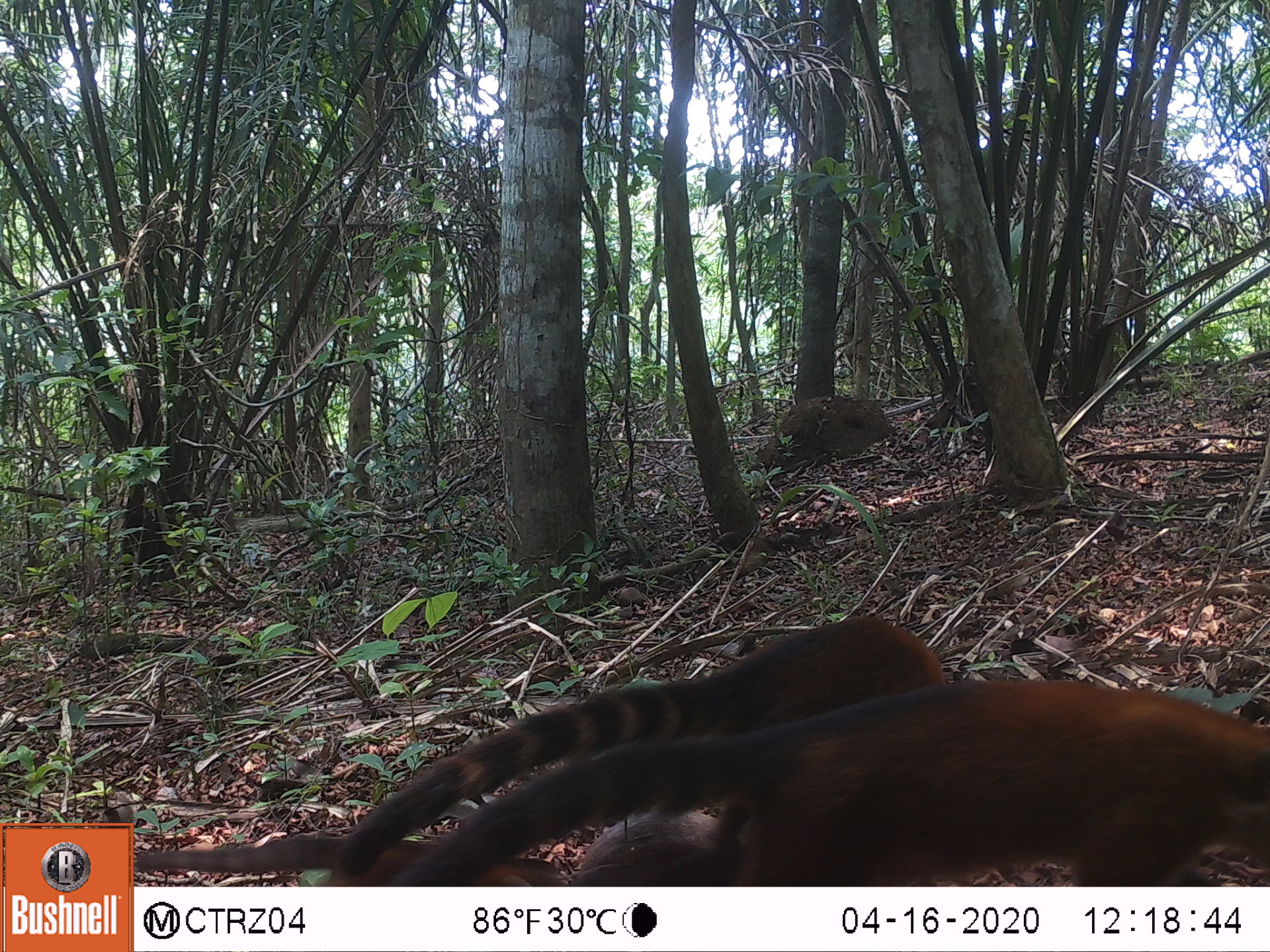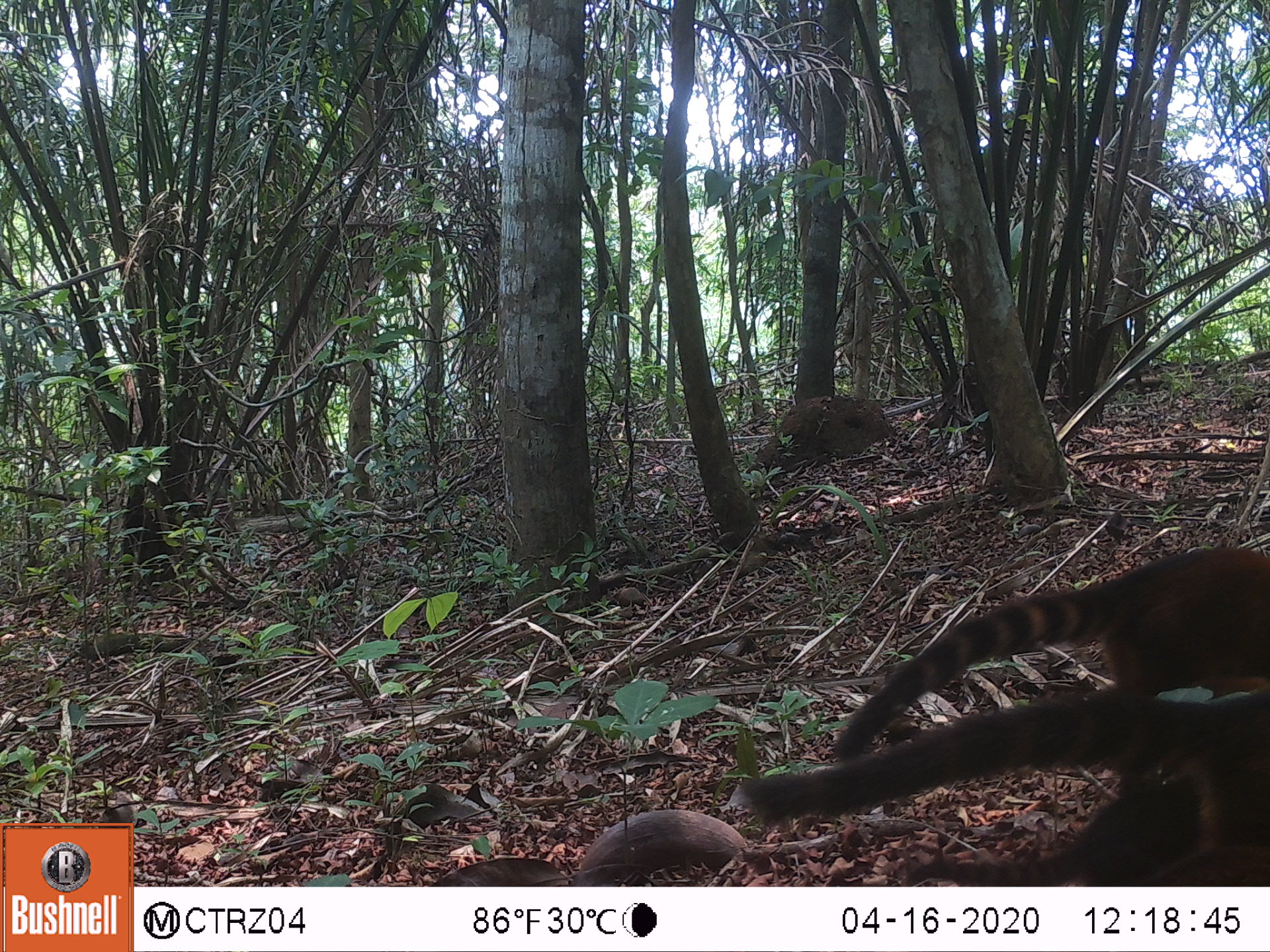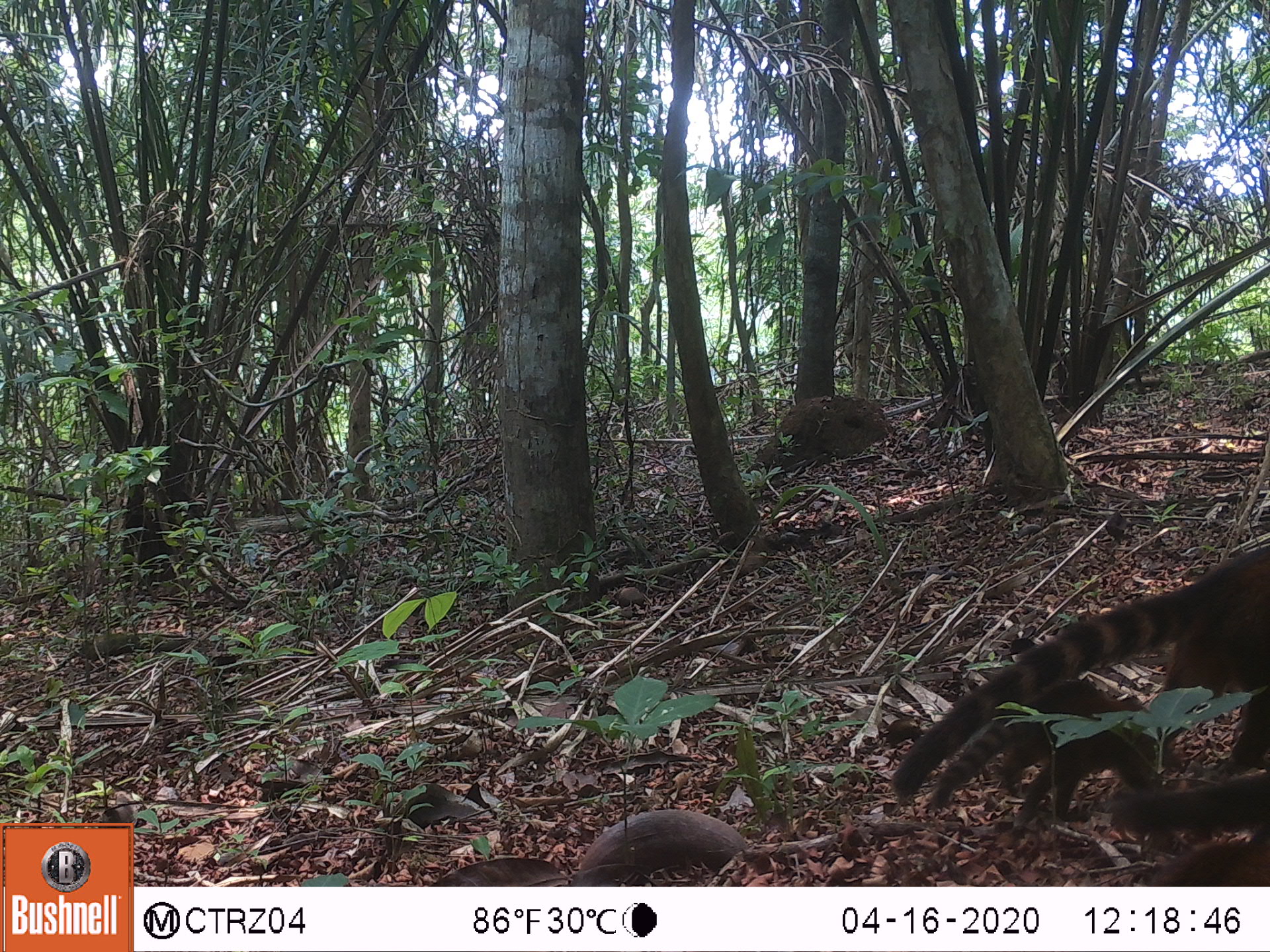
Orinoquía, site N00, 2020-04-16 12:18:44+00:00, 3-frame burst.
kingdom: Animalia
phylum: Chordata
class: Mammalia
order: Carnivora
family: Procyonidae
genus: Nasua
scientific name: Nasua nasua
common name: south american coati